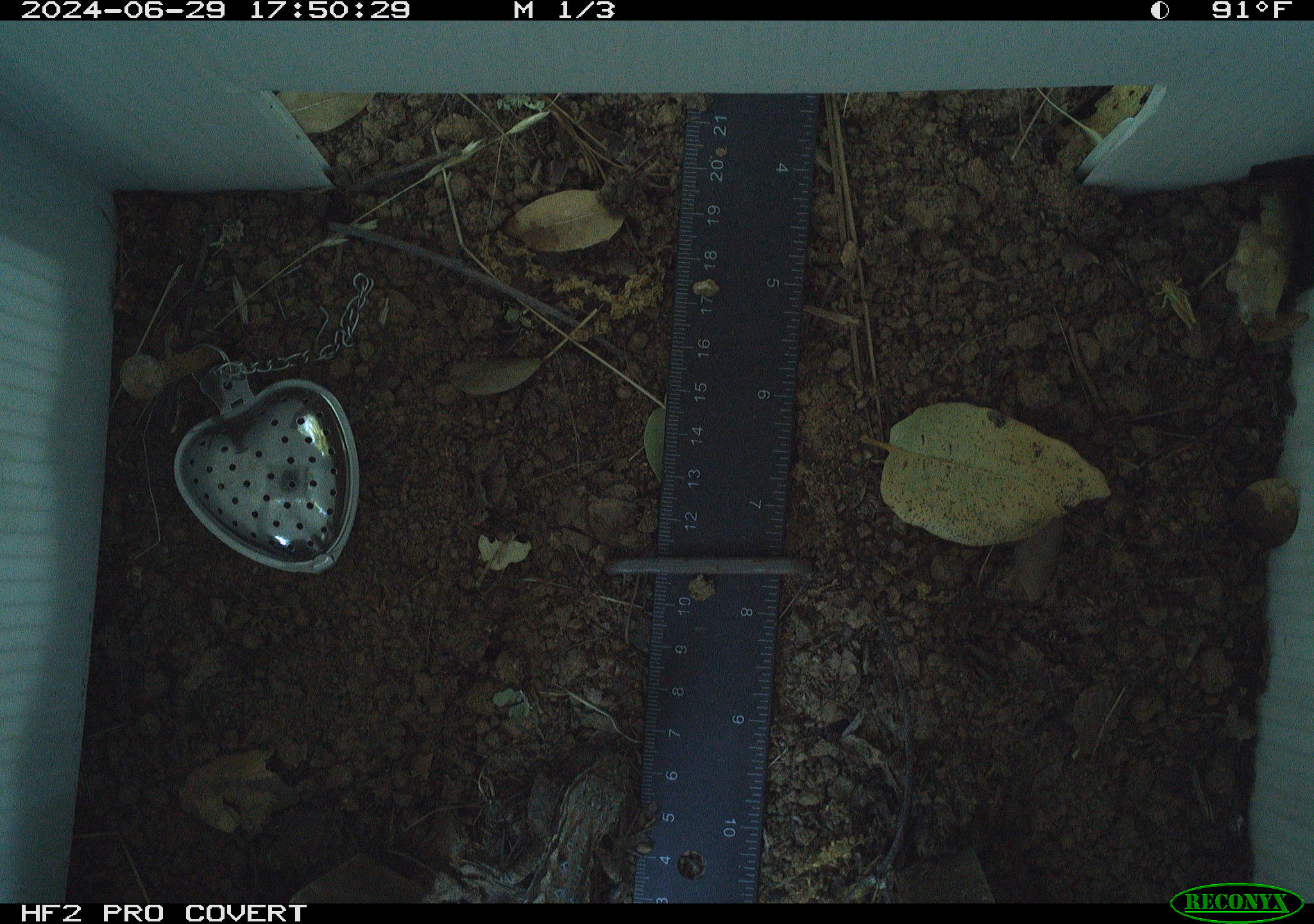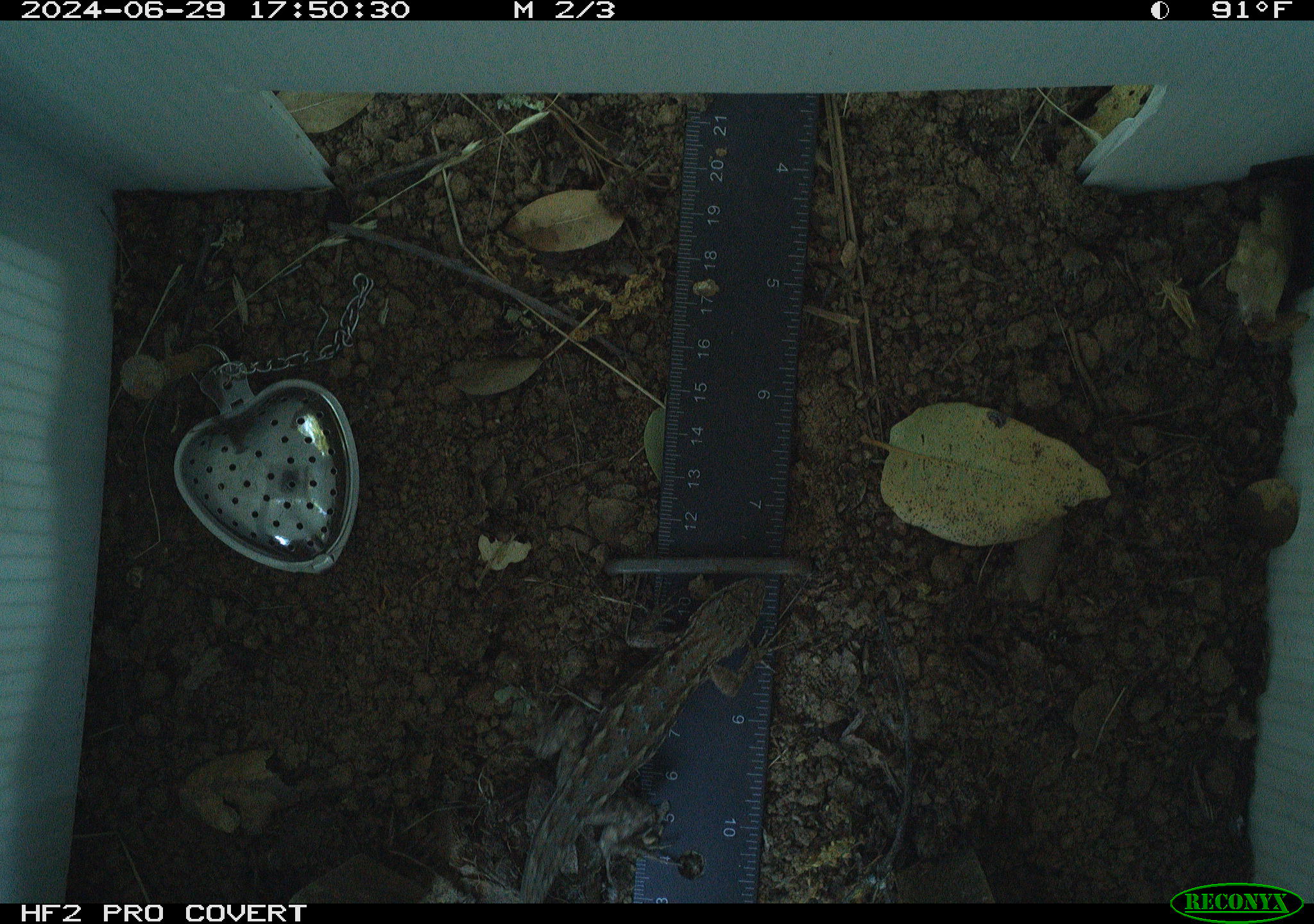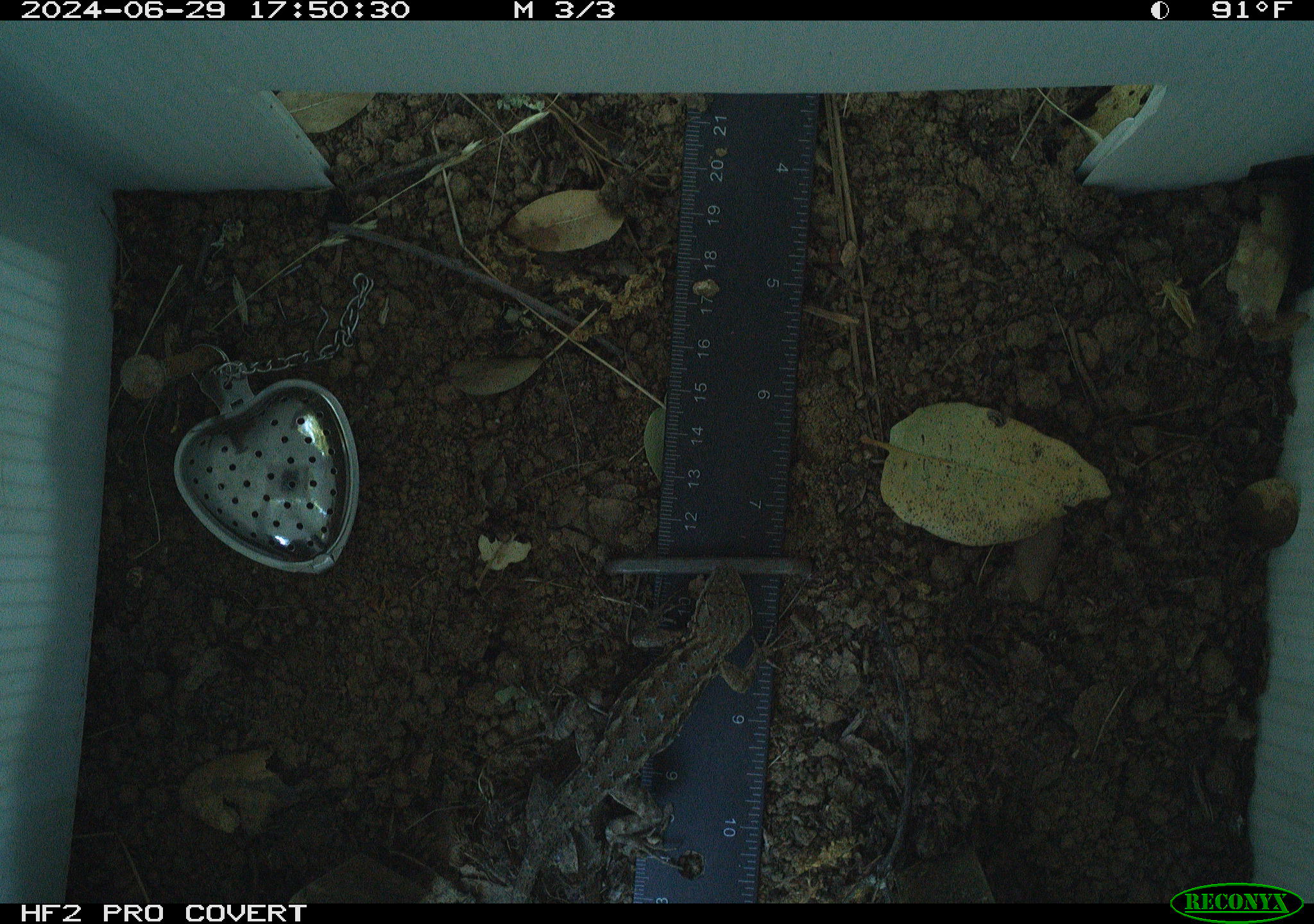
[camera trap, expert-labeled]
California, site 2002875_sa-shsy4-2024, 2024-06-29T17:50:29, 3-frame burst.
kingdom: Animalia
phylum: Chordata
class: Reptilia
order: Squamata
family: Phrynosomatidae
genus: Sceloporus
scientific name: Sceloporus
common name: spiny lizards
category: sceloporus species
Sceloporus species (spiny lizards) (Sceloporus).